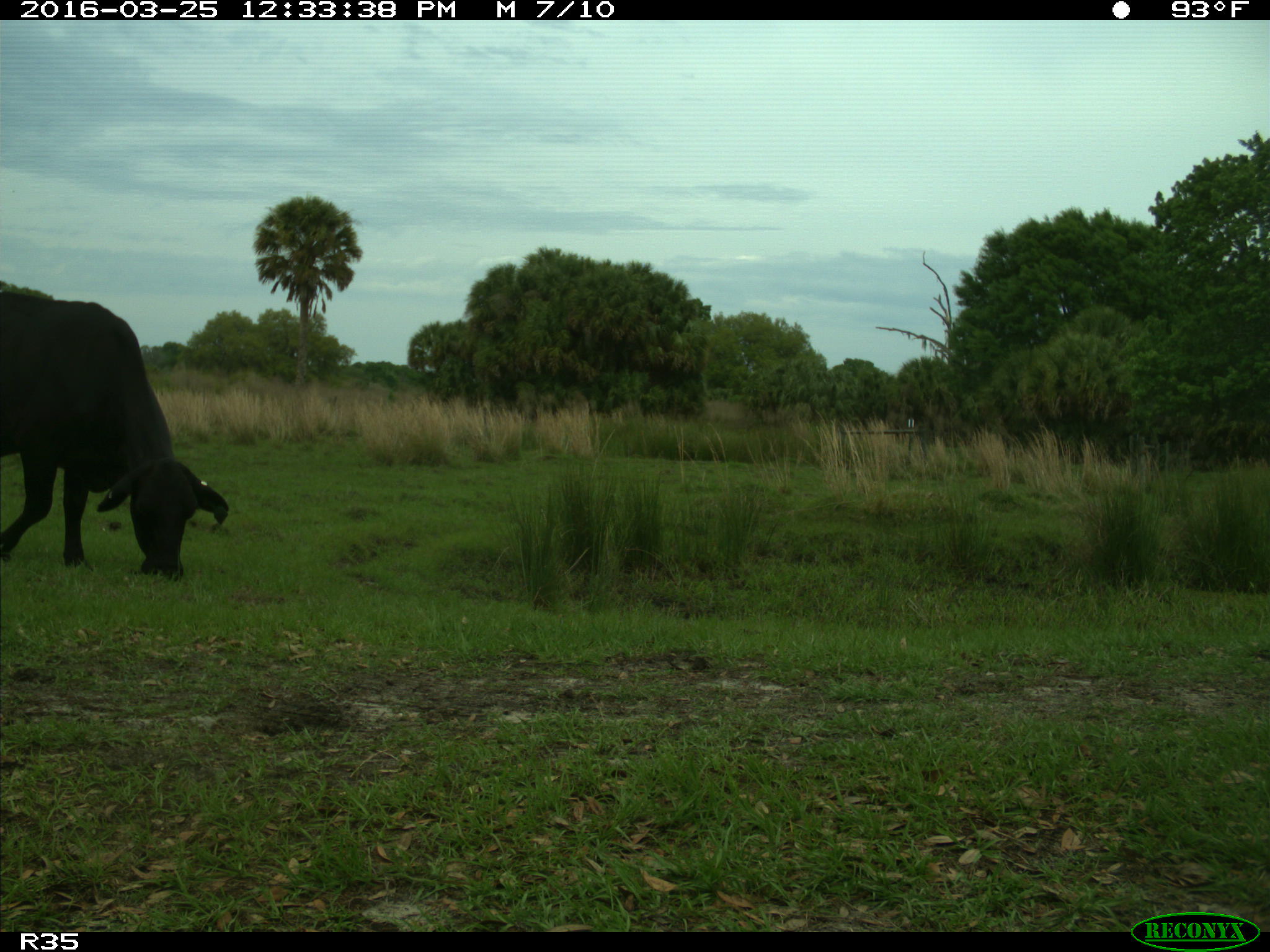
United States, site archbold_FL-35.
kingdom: Animalia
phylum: Chordata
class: Mammalia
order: Artiodactyla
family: Bovidae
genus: Bos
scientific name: Bos taurus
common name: domestic cow